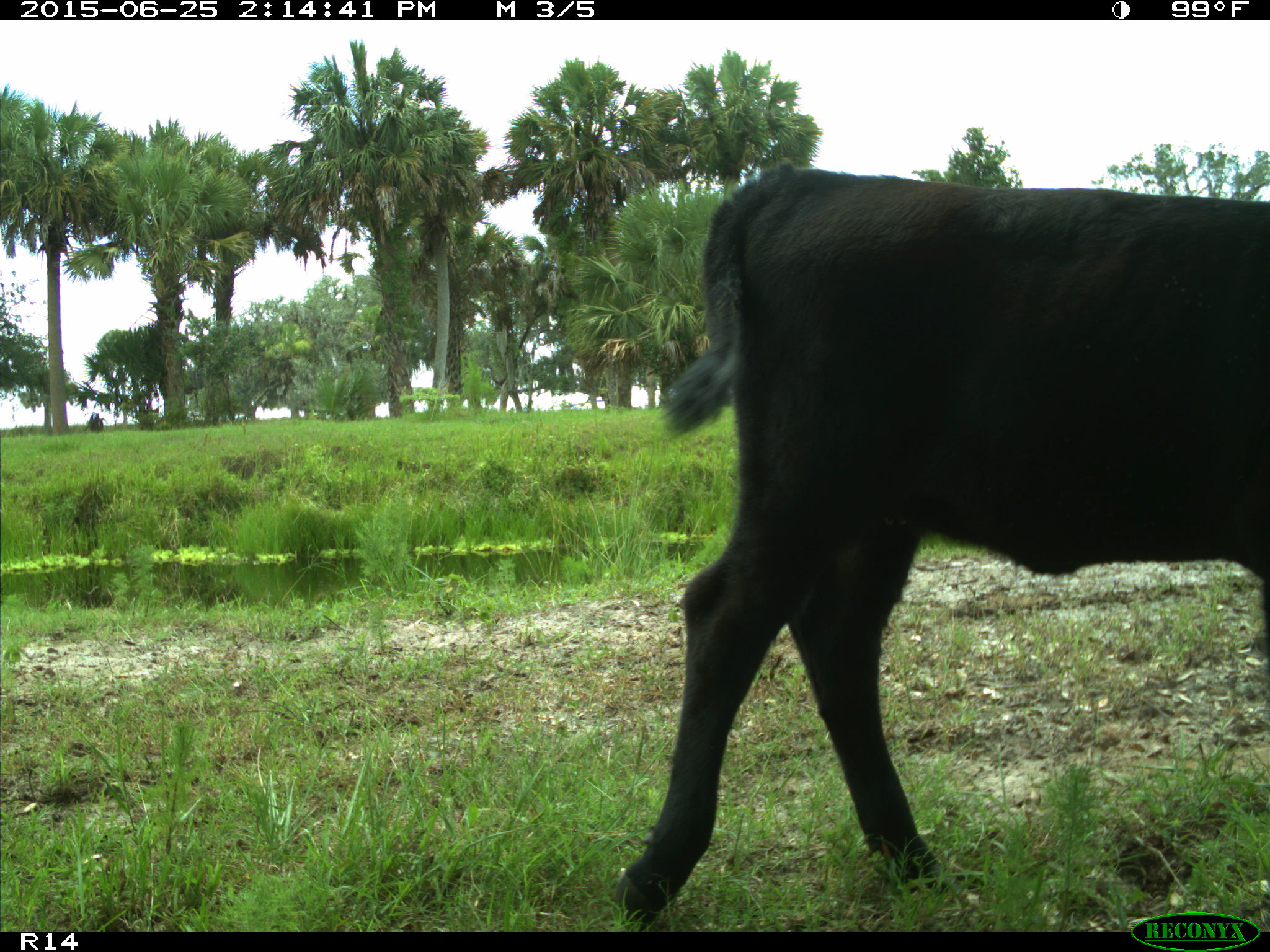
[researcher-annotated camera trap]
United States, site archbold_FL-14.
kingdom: Animalia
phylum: Chordata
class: Mammalia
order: Artiodactyla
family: Bovidae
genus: Bos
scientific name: Bos taurus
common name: domestic cow